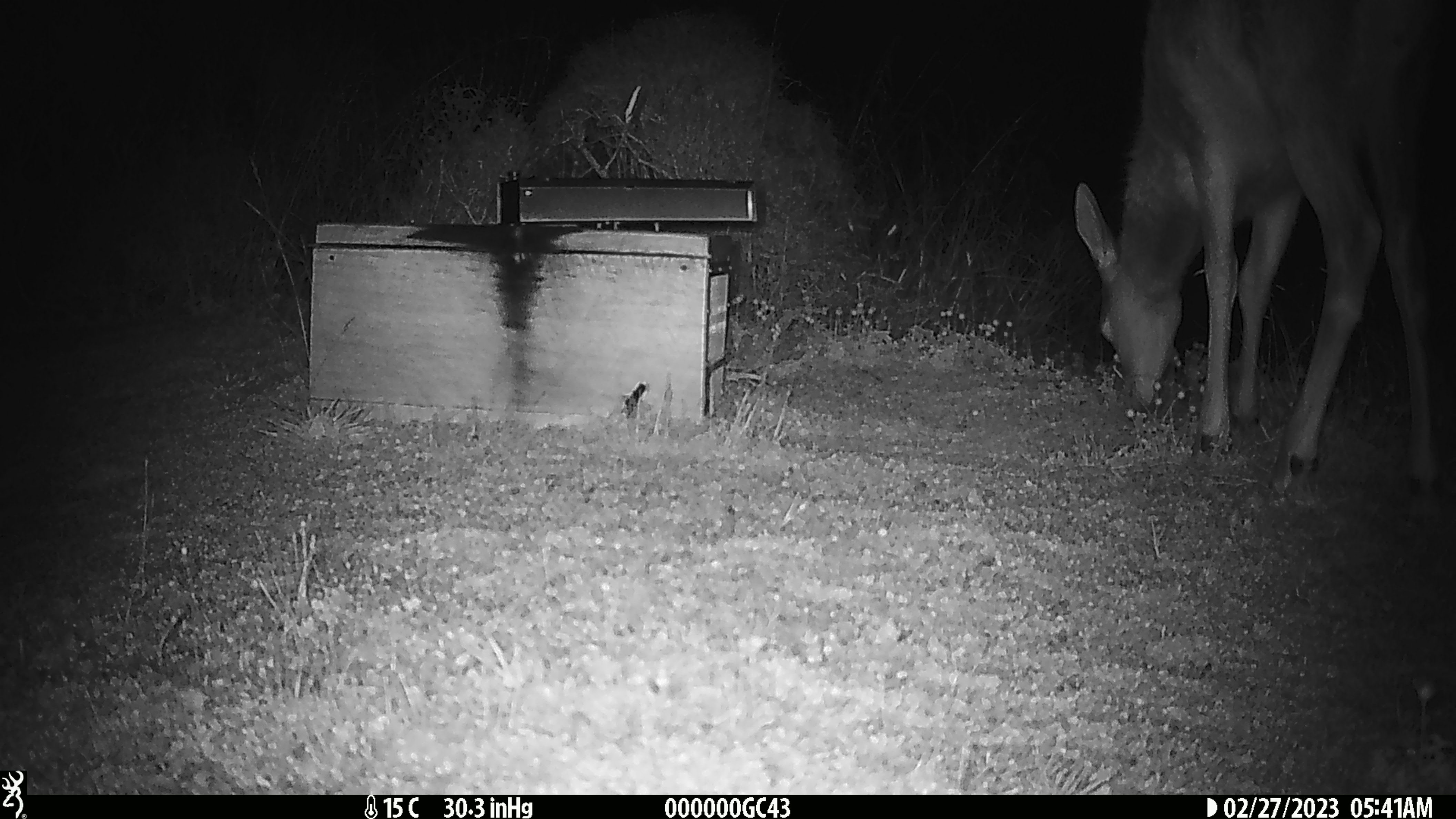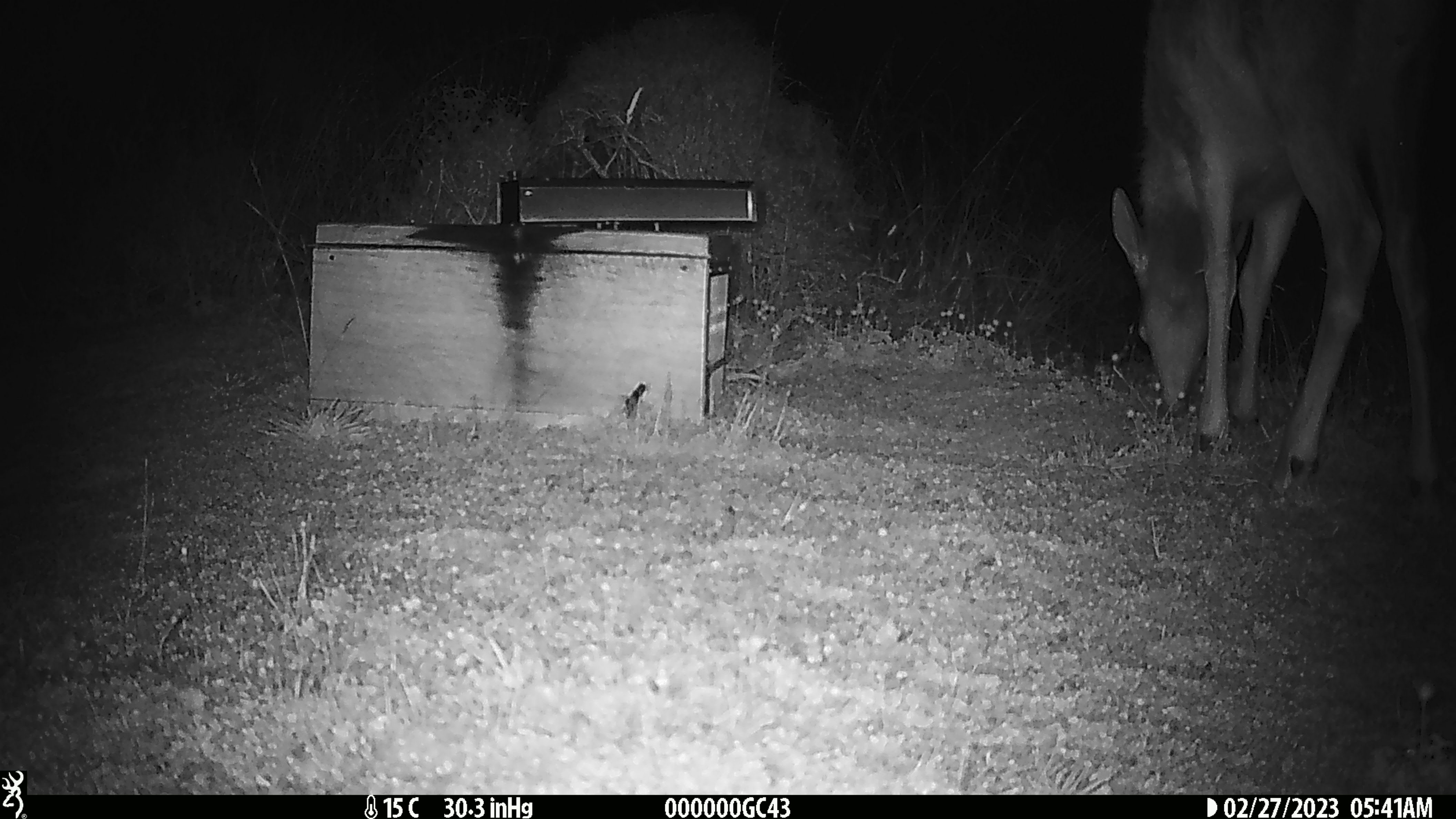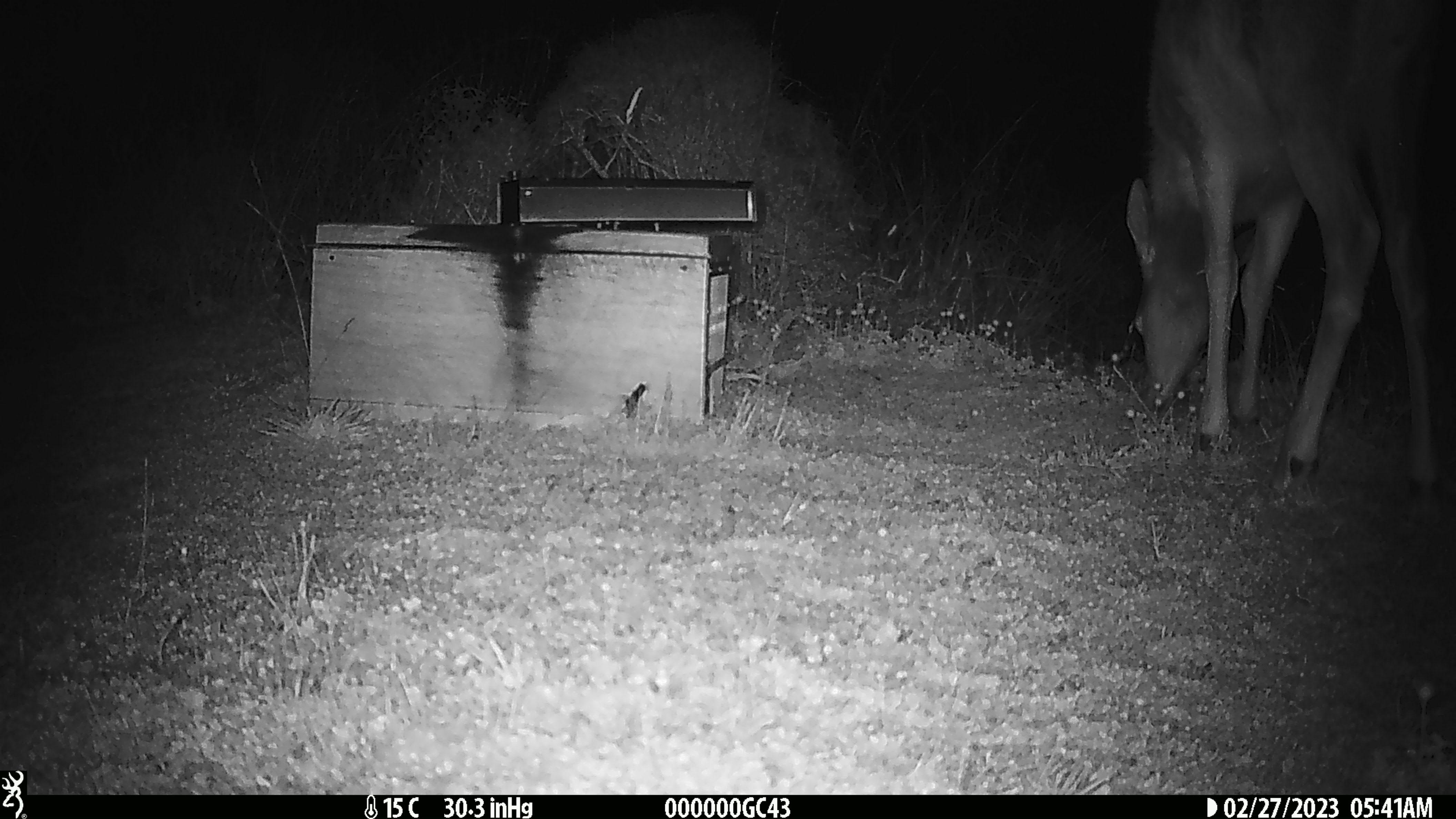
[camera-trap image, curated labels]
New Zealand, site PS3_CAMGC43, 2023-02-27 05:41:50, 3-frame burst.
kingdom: Animalia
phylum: Chordata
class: Mammalia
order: Artiodactyla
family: Cervidae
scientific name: Cervidae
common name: deer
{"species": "deer (Cervidae)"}